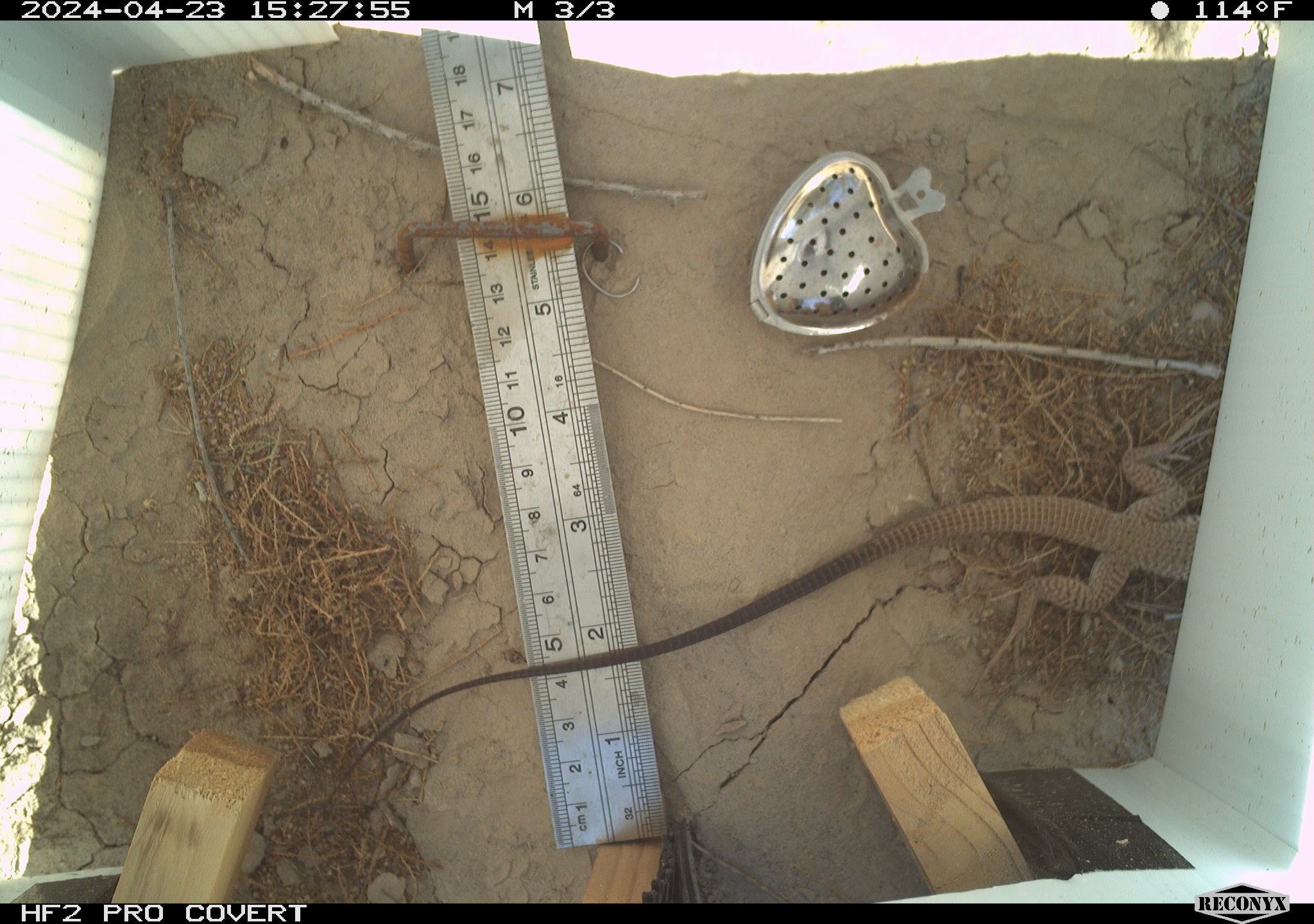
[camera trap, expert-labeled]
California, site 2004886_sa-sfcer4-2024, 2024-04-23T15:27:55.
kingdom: Animalia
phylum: Chordata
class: Reptilia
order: Squamata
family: Teiidae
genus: Aspidoscelis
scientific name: Aspidoscelis tigris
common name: western whiptail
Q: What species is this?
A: Western whiptail (Aspidoscelis tigris).